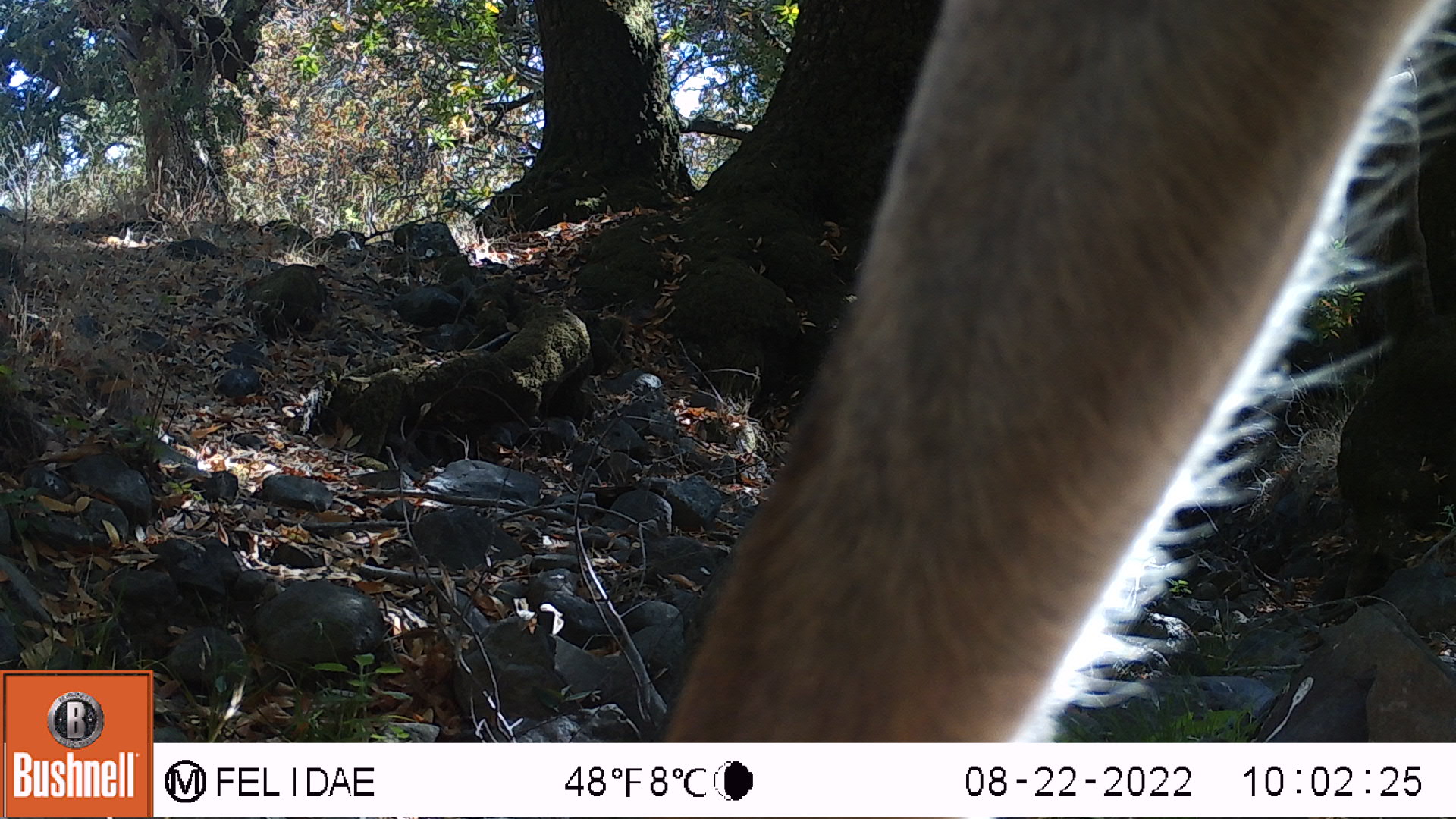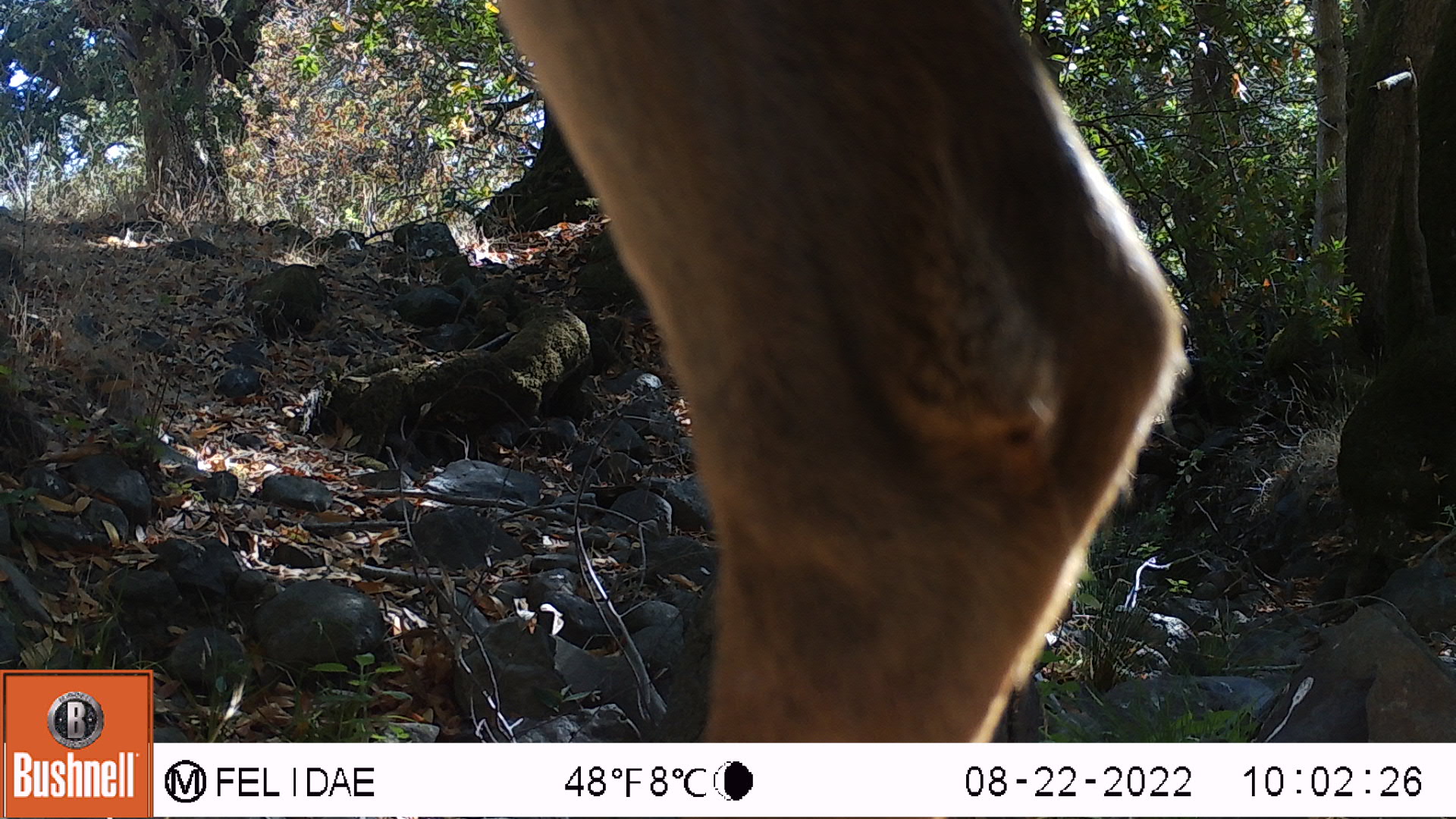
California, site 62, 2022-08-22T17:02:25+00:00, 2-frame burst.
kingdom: Animalia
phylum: Chordata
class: Mammalia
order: Artiodactyla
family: Cervidae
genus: Odocoileus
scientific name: Odocoileus hemionus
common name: mule deer